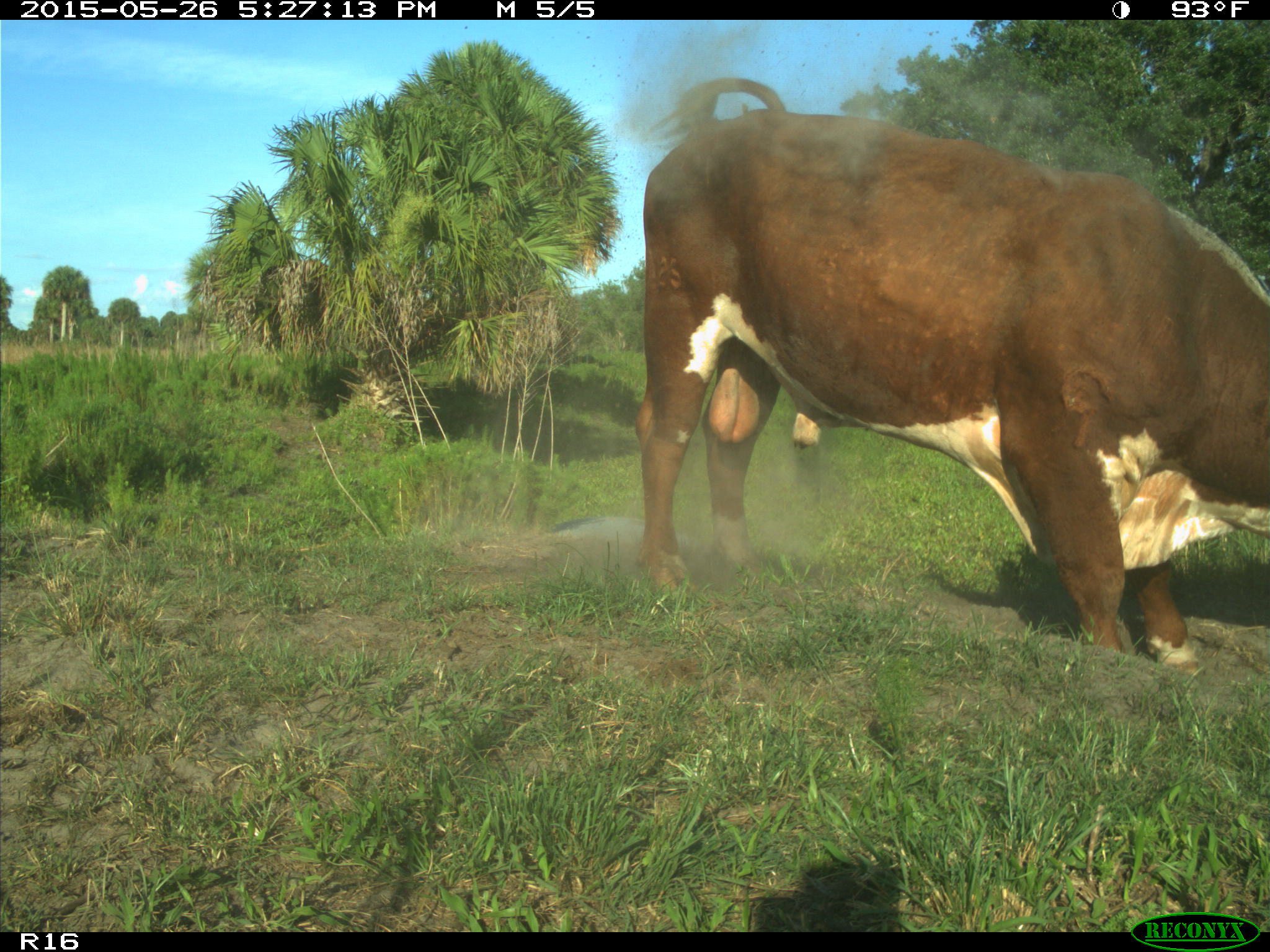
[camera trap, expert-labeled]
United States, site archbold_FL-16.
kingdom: Animalia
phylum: Chordata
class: Mammalia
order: Artiodactyla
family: Bovidae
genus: Bos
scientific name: Bos taurus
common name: domestic cow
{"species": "Bos taurus (domestic cow)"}